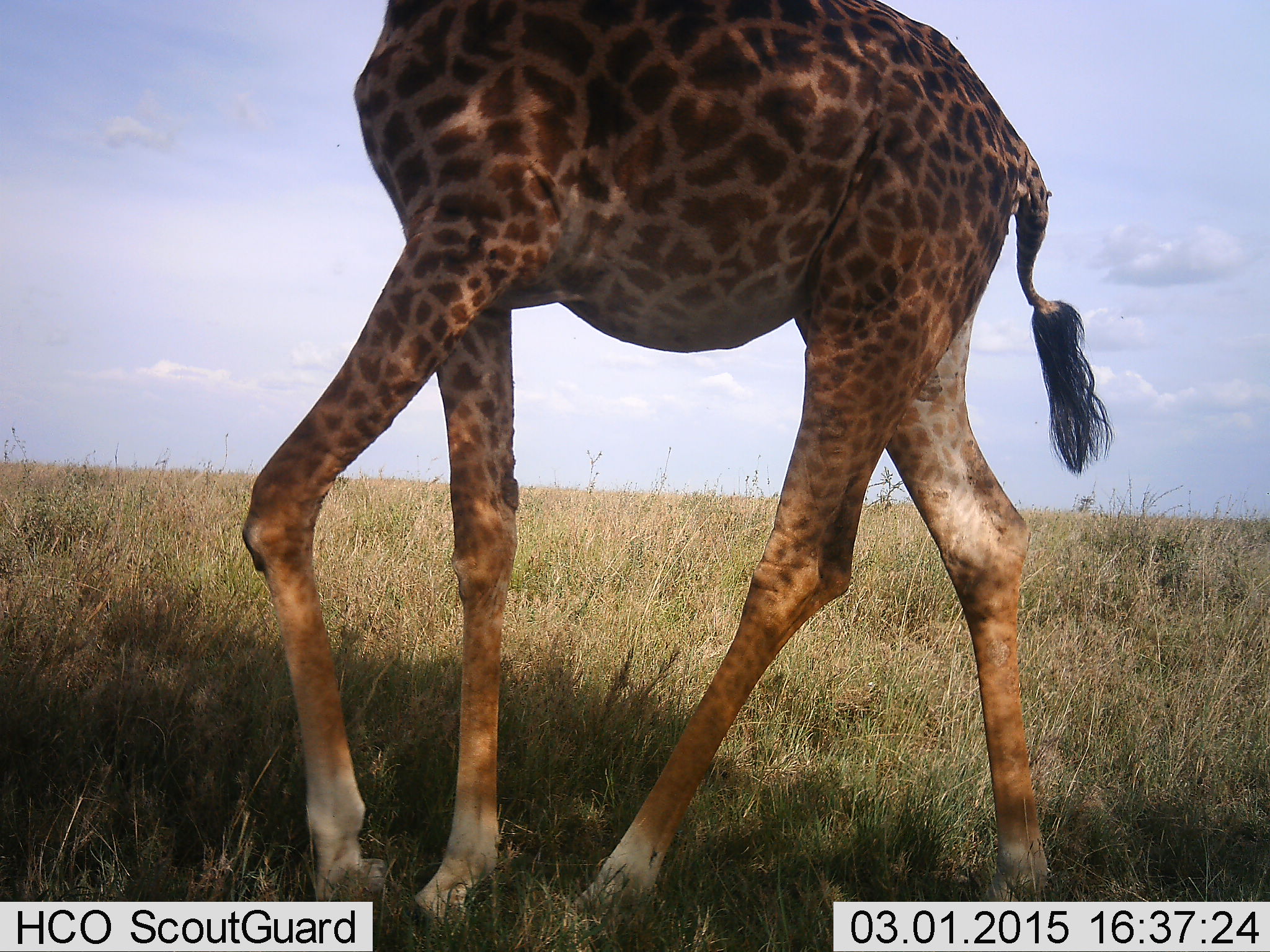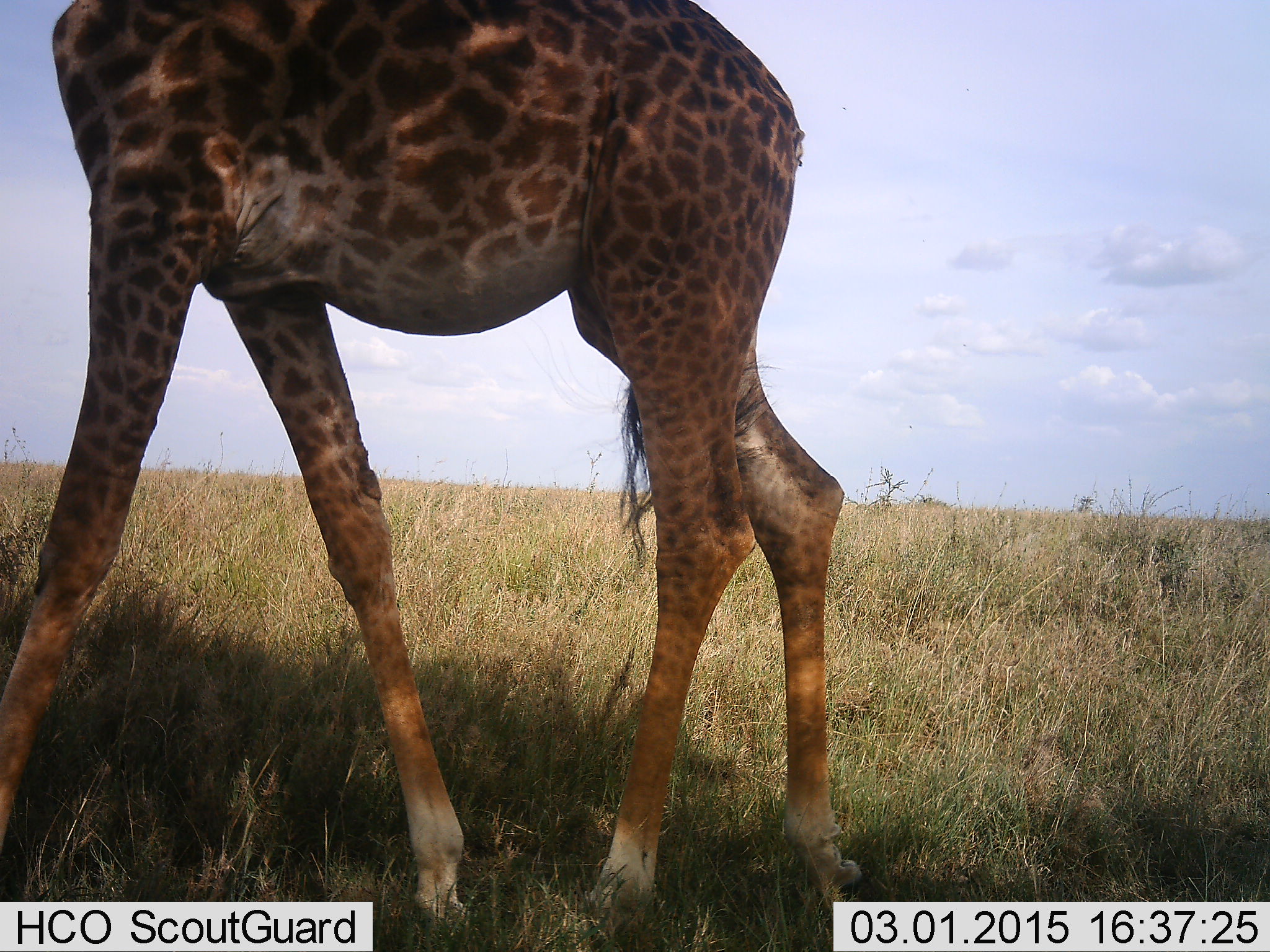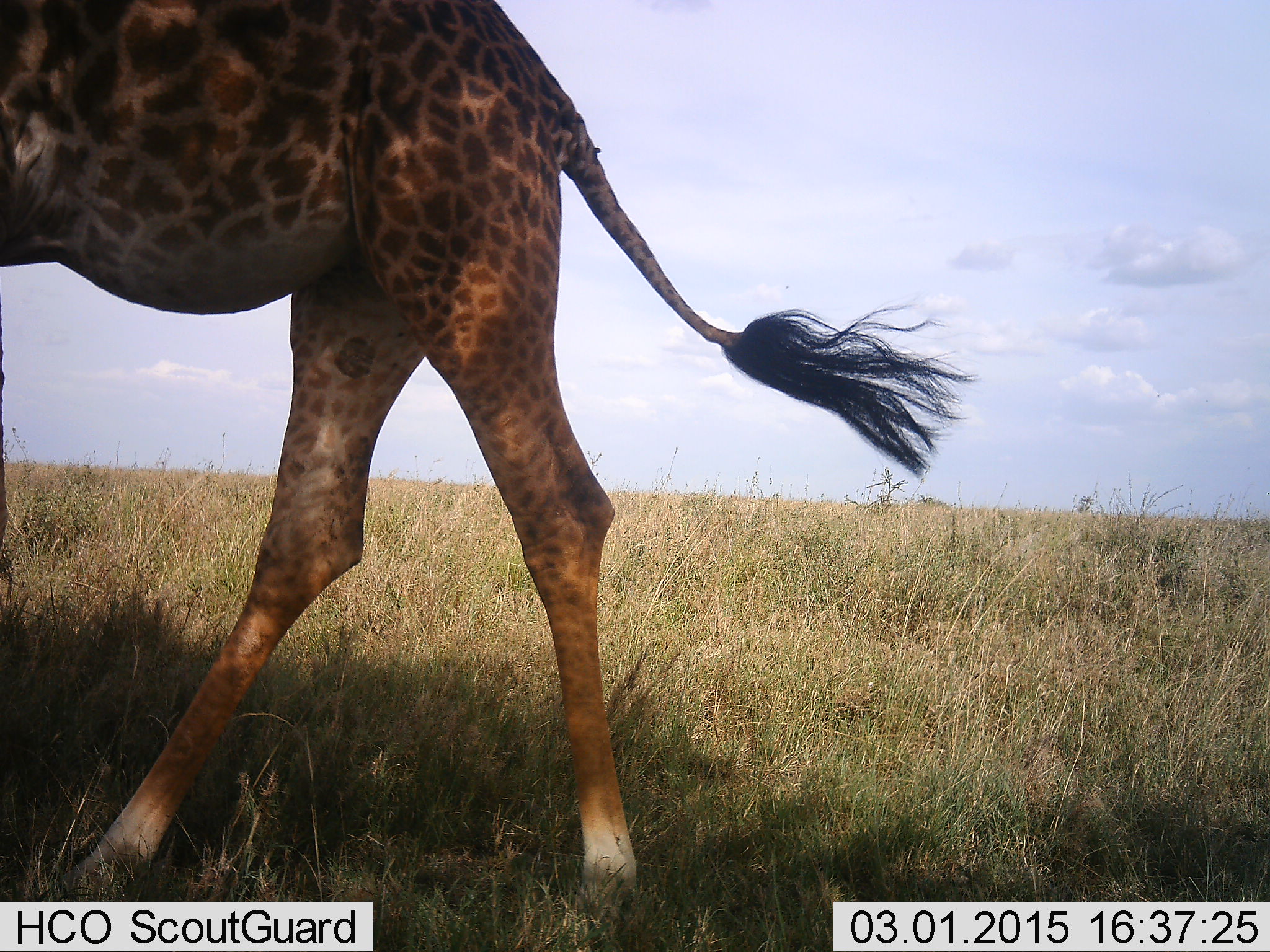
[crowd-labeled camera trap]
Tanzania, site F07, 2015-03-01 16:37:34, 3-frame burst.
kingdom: Animalia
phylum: Chordata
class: Mammalia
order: Artiodactyla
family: Giraffidae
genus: Giraffa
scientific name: Giraffa camelopardalis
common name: giraffe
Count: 1.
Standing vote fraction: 10%.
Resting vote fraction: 0%.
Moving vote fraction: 90%.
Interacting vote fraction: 0%.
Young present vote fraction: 10%.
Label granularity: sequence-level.